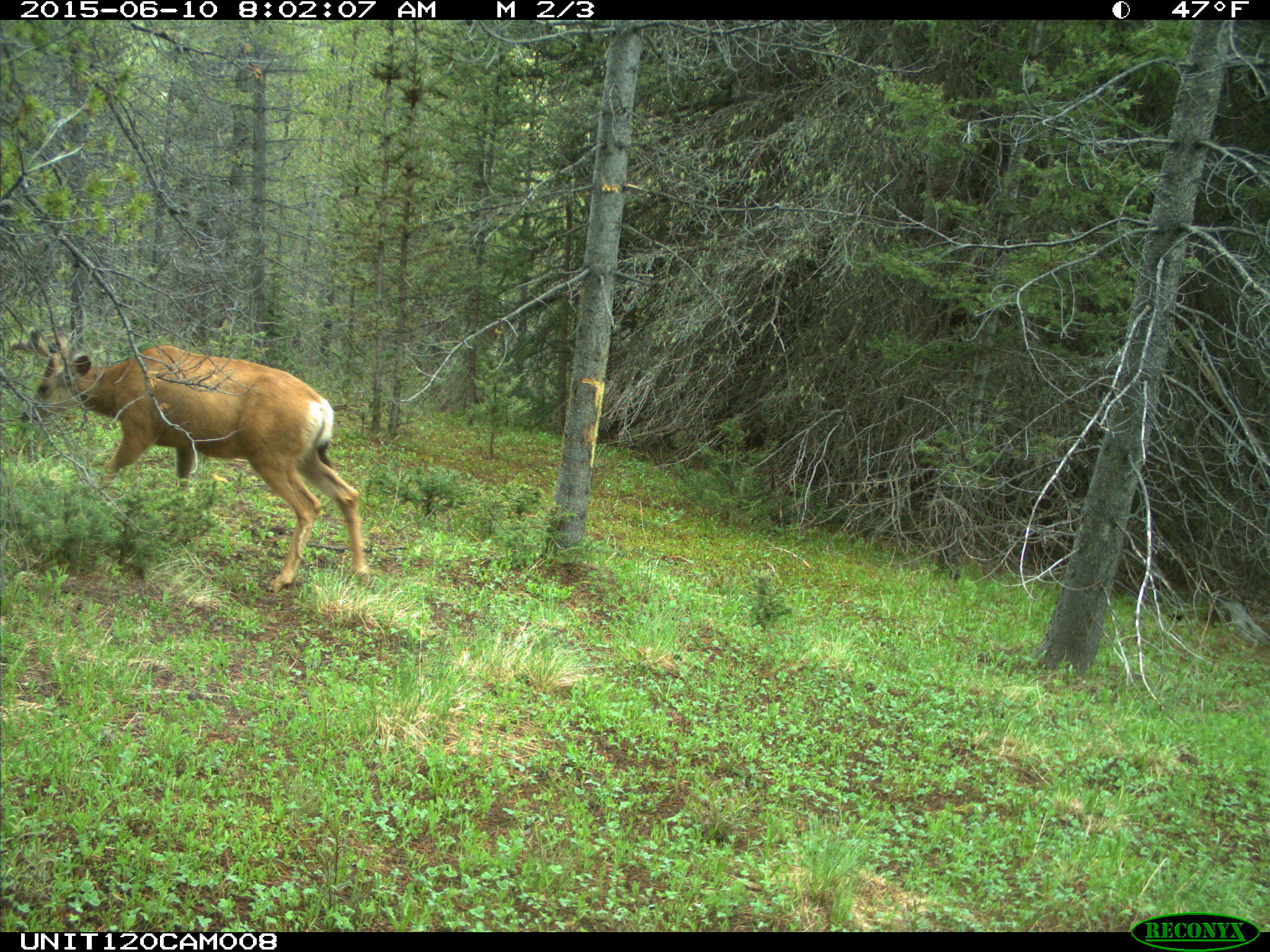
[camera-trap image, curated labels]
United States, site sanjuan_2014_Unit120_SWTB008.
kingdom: Animalia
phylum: Chordata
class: Mammalia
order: Artiodactyla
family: Cervidae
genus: Odocoileus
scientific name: Odocoileus hemionus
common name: mule deer